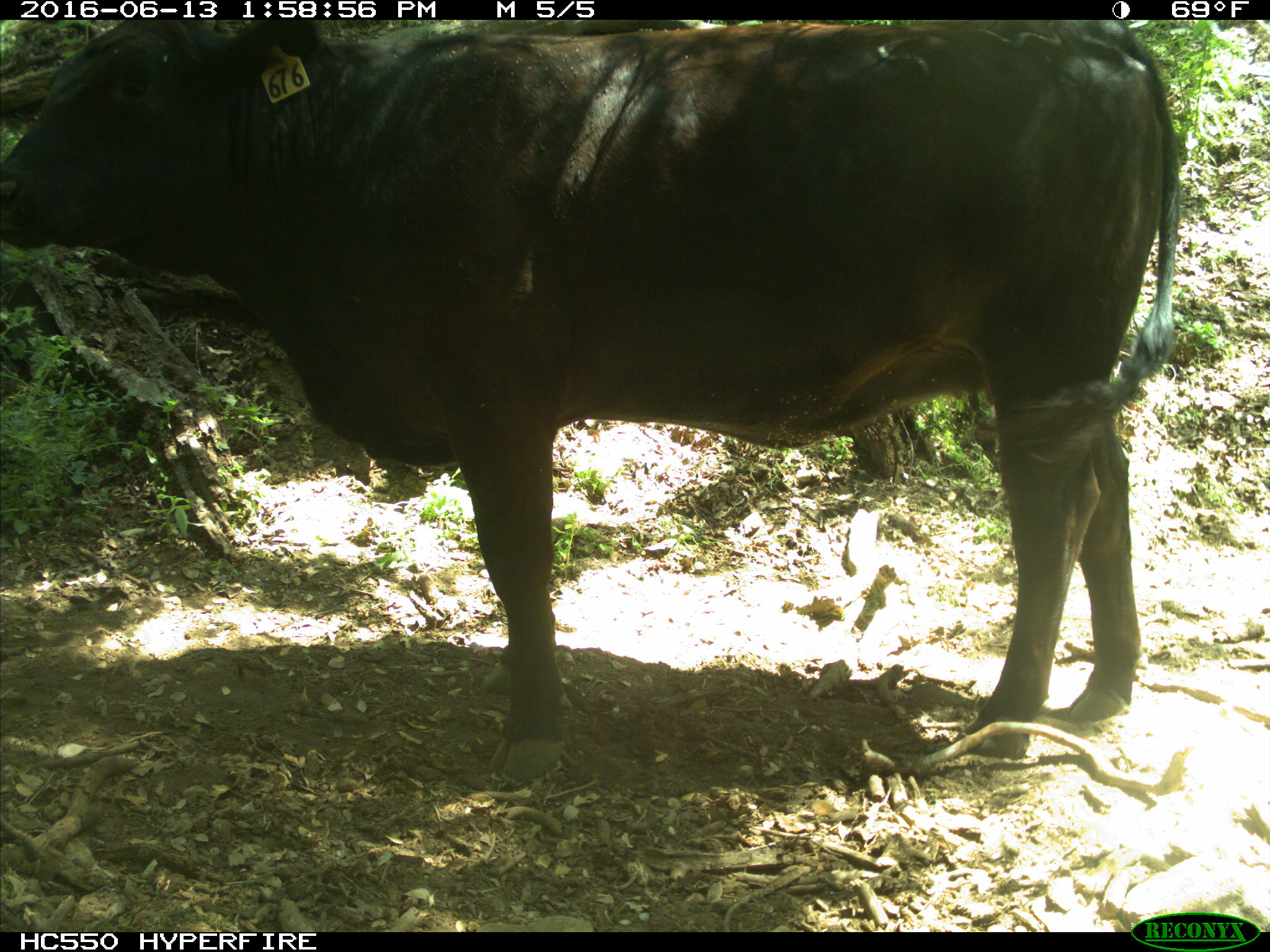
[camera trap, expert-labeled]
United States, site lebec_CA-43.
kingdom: Animalia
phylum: Chordata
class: Mammalia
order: Artiodactyla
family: Bovidae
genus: Bos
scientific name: Bos taurus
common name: domestic cow